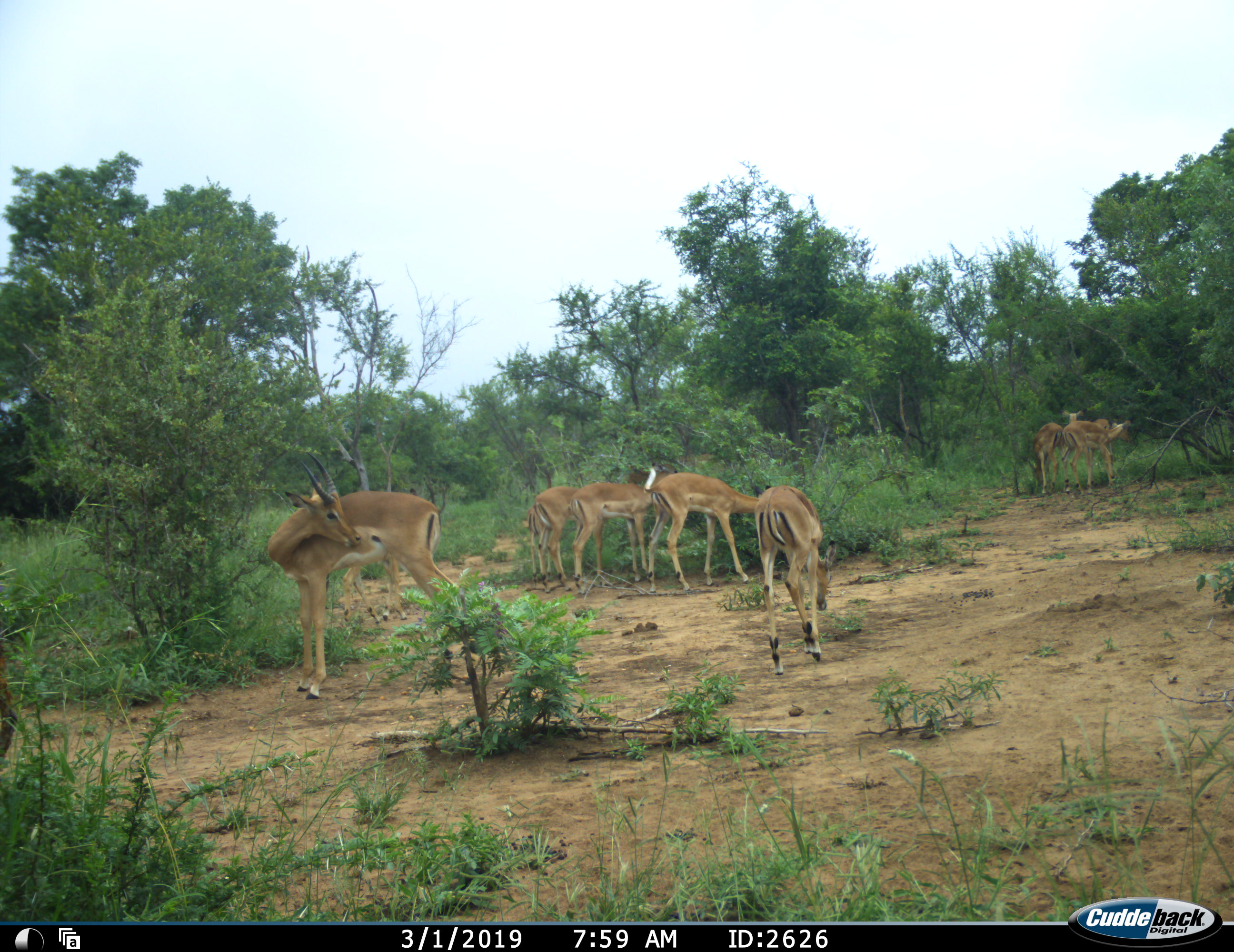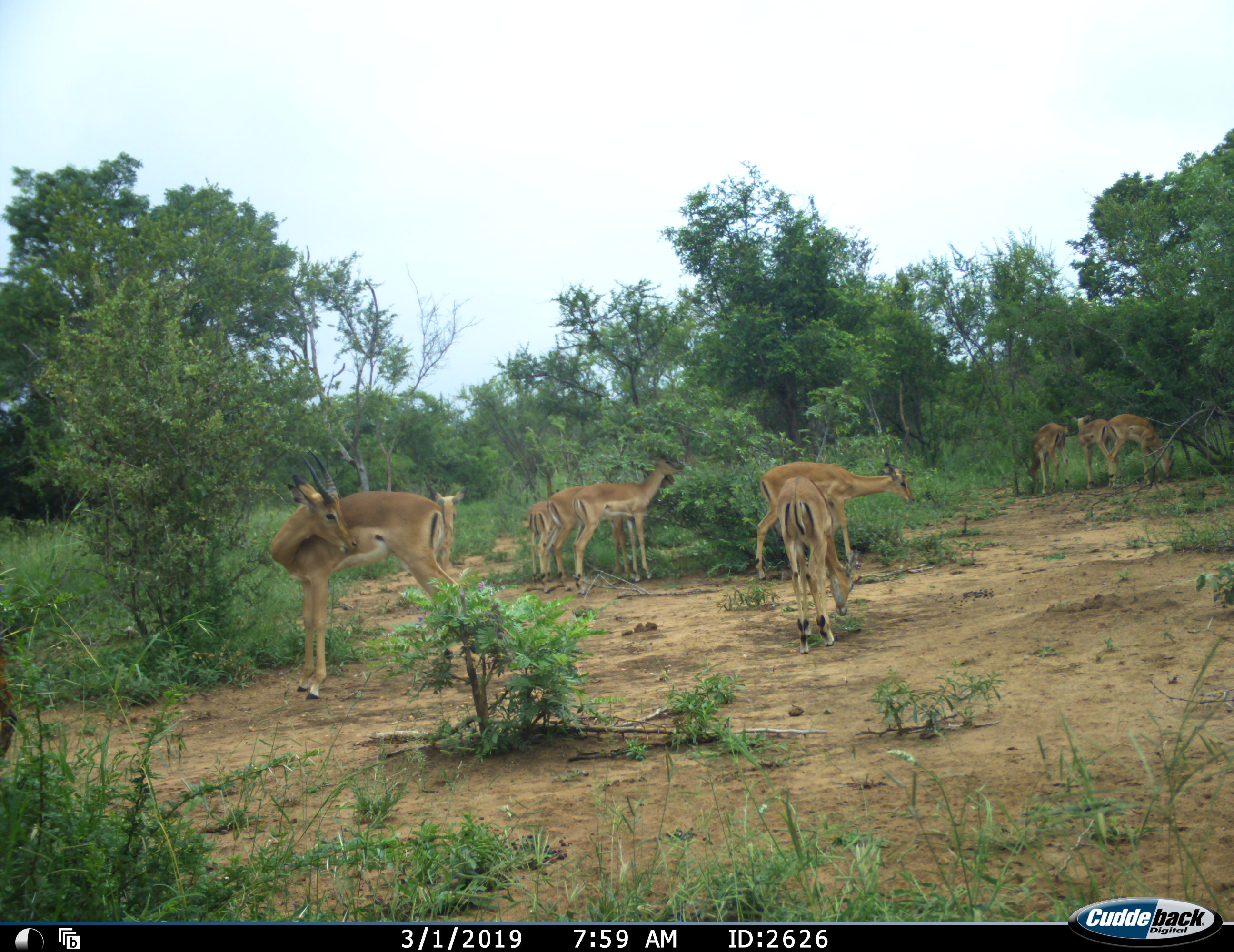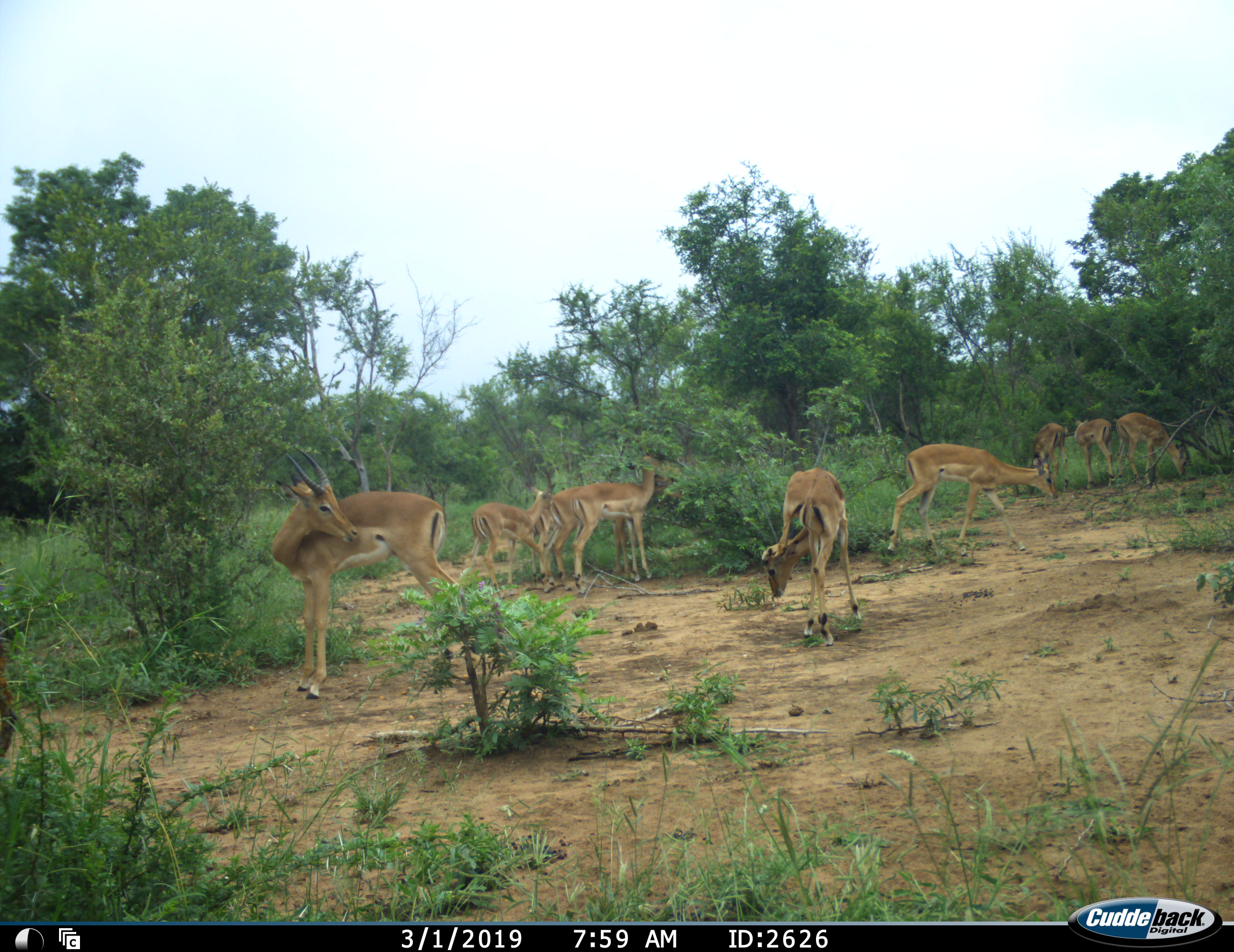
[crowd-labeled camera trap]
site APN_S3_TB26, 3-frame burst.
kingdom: Animalia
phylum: Chordata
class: Mammalia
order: Artiodactyla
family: Bovidae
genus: Aepyceros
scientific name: Aepyceros melampus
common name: impala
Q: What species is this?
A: Impala (Aepyceros melampus).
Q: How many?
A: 10.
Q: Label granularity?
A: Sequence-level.